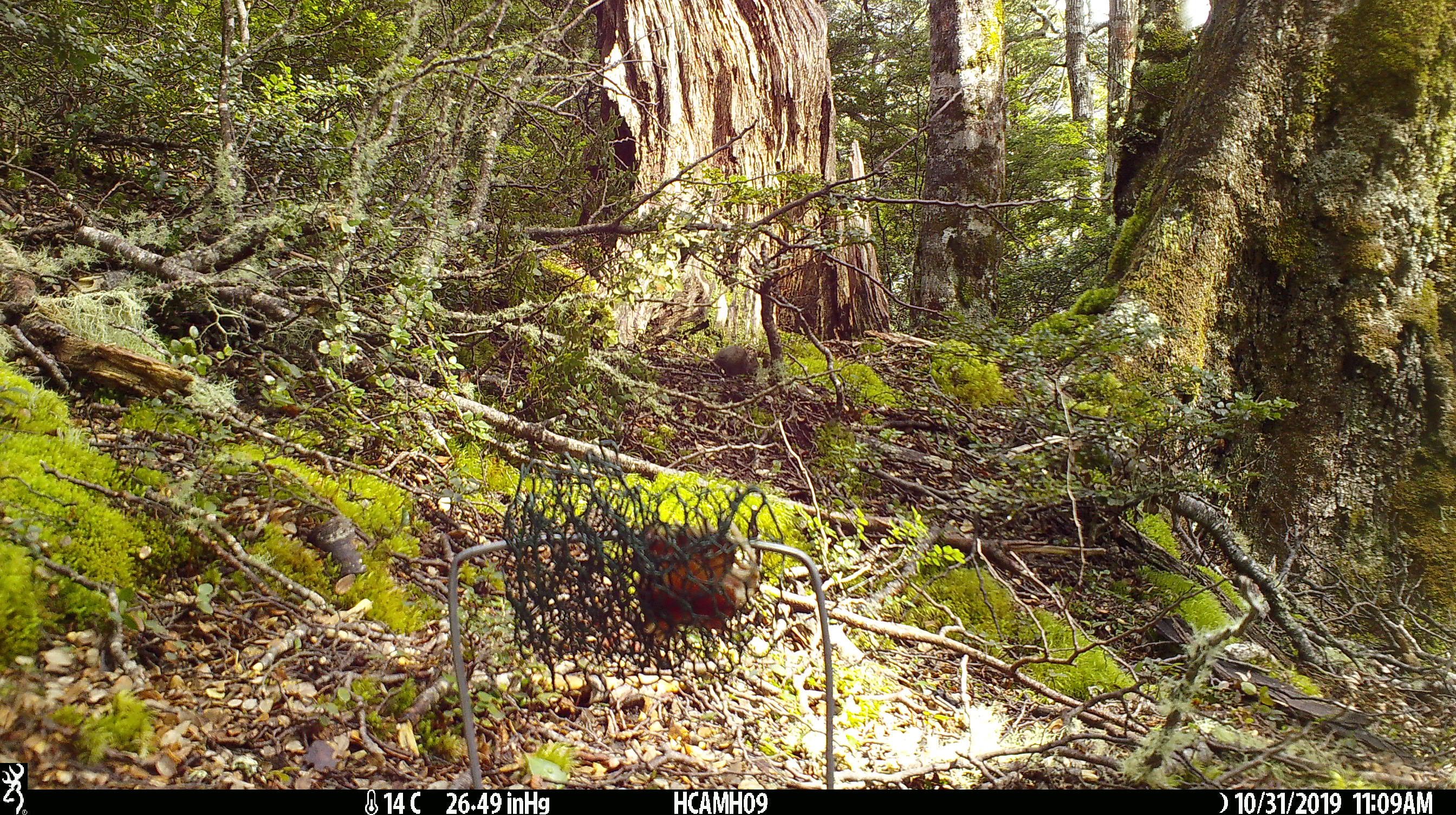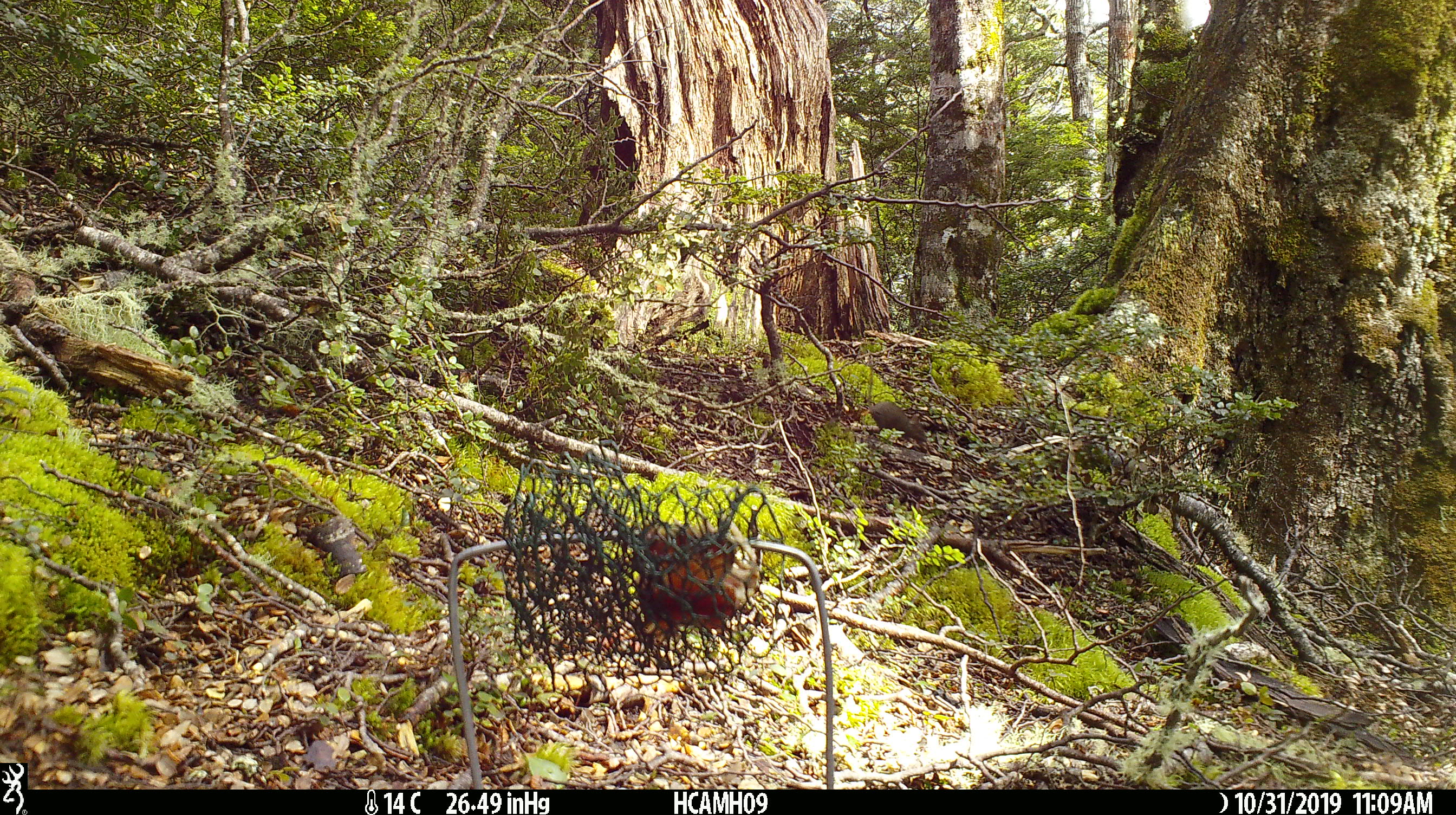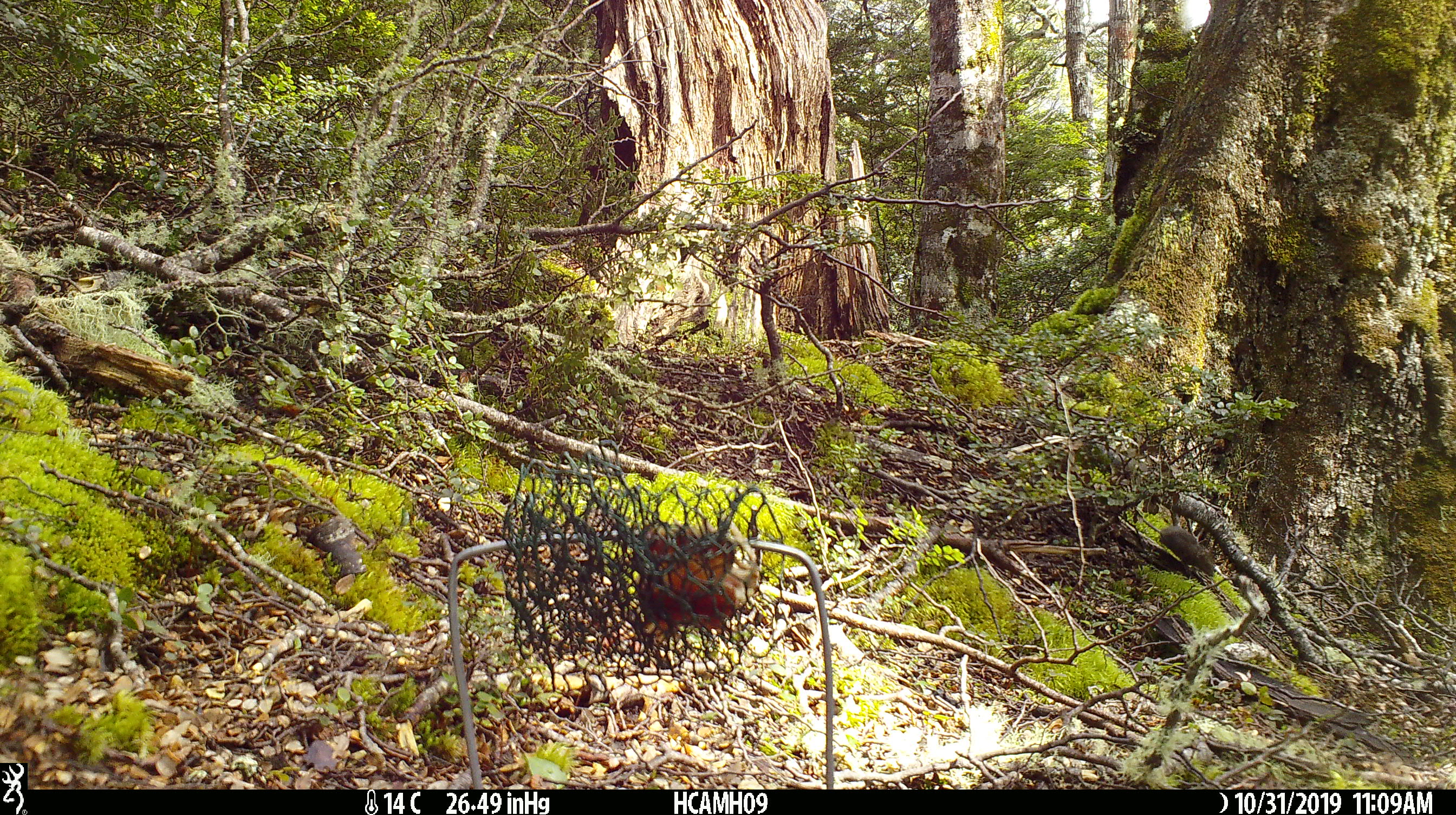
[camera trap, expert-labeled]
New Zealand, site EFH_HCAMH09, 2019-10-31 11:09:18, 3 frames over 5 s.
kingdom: Animalia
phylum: Chordata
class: Mammalia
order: Rodentia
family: Muridae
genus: Mus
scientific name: Mus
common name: mouse